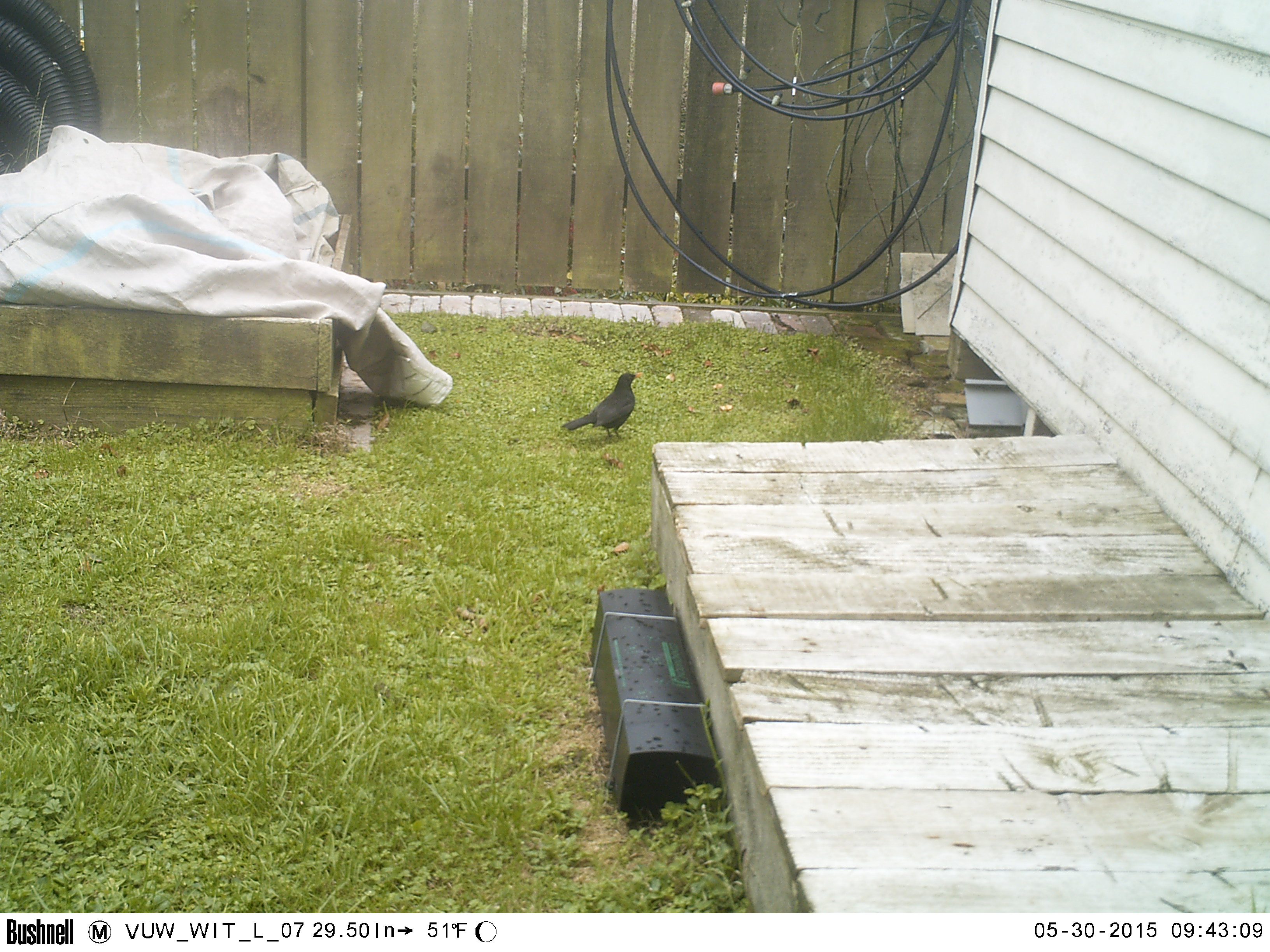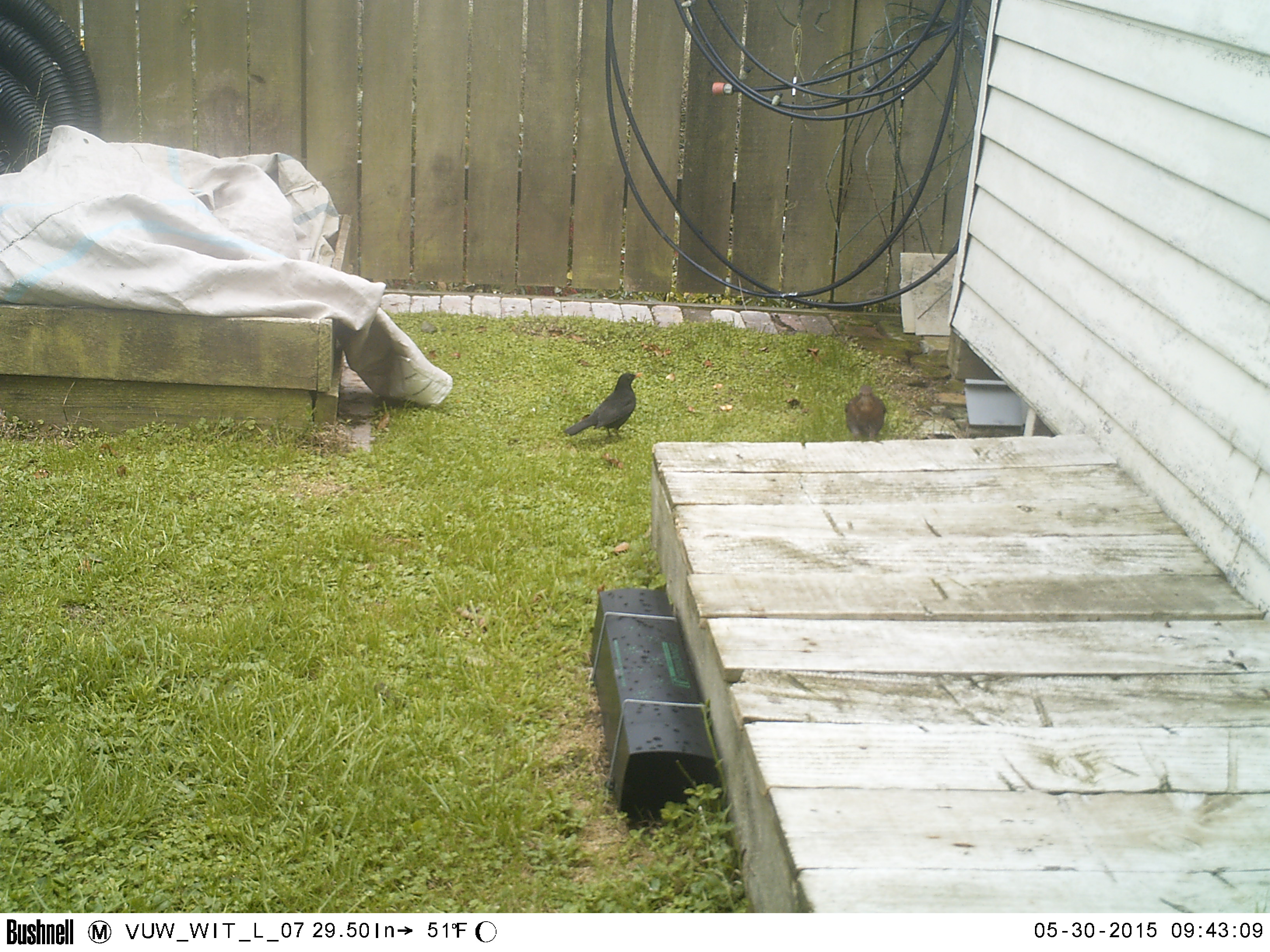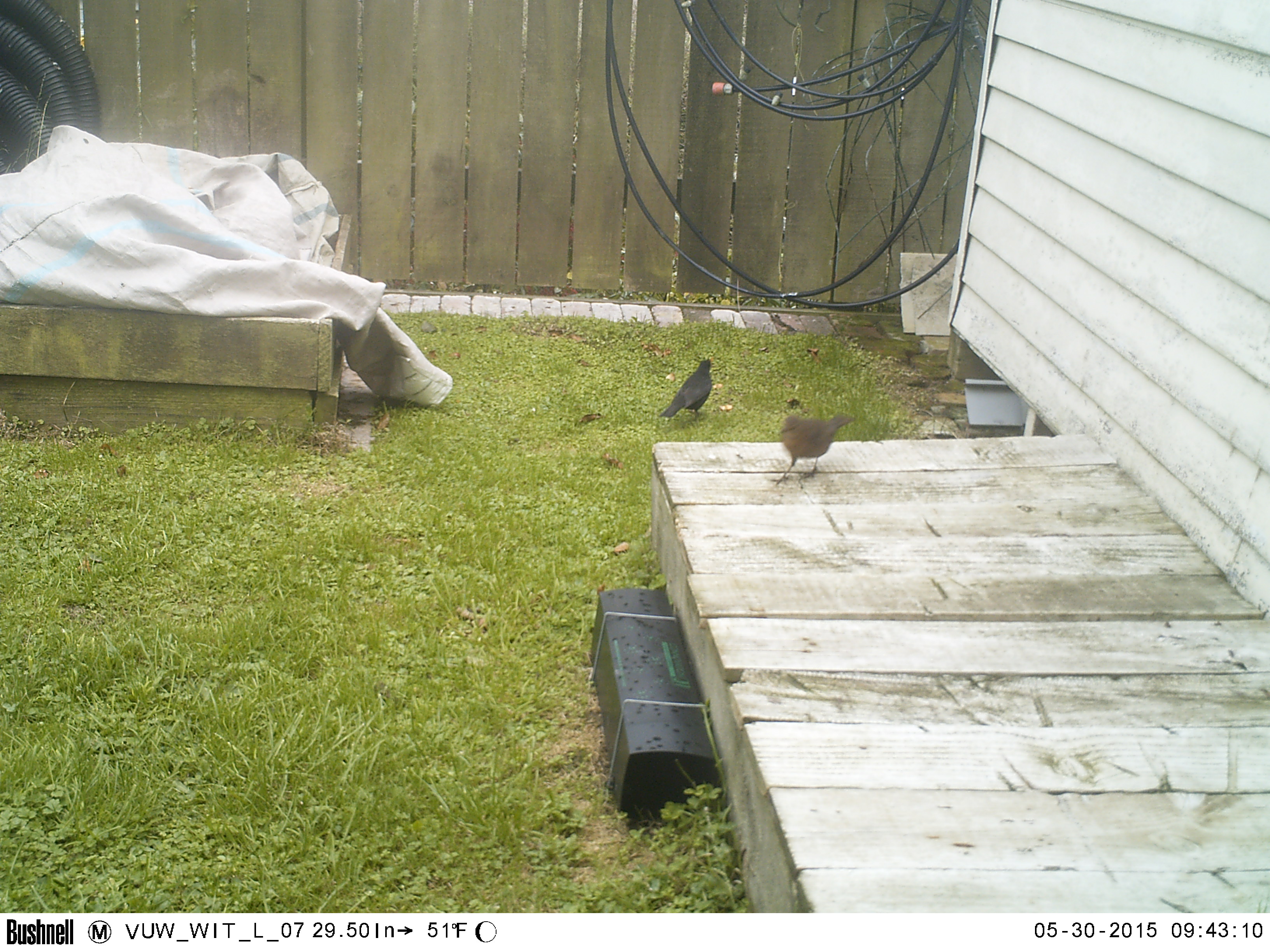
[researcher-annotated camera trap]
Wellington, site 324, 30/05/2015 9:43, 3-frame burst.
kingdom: Animalia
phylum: Chordata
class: Aves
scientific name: Aves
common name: bird